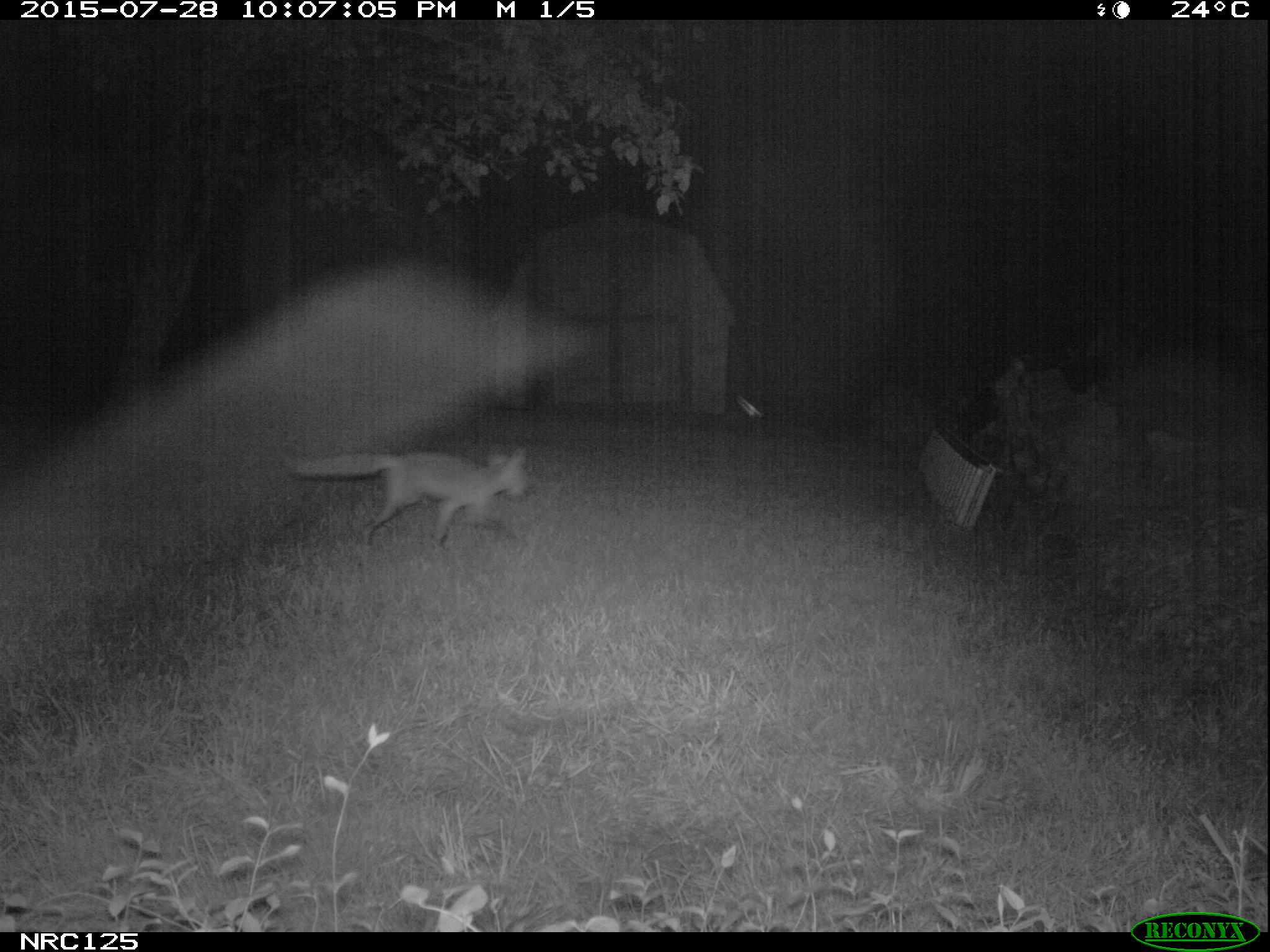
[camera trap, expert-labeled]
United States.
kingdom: Animalia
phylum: Chordata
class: Mammalia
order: Carnivora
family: Canidae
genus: Vulpes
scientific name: Vulpes vulpes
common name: red fox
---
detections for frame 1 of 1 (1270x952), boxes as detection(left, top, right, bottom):
Red Fox: detection(286, 446, 535, 545)